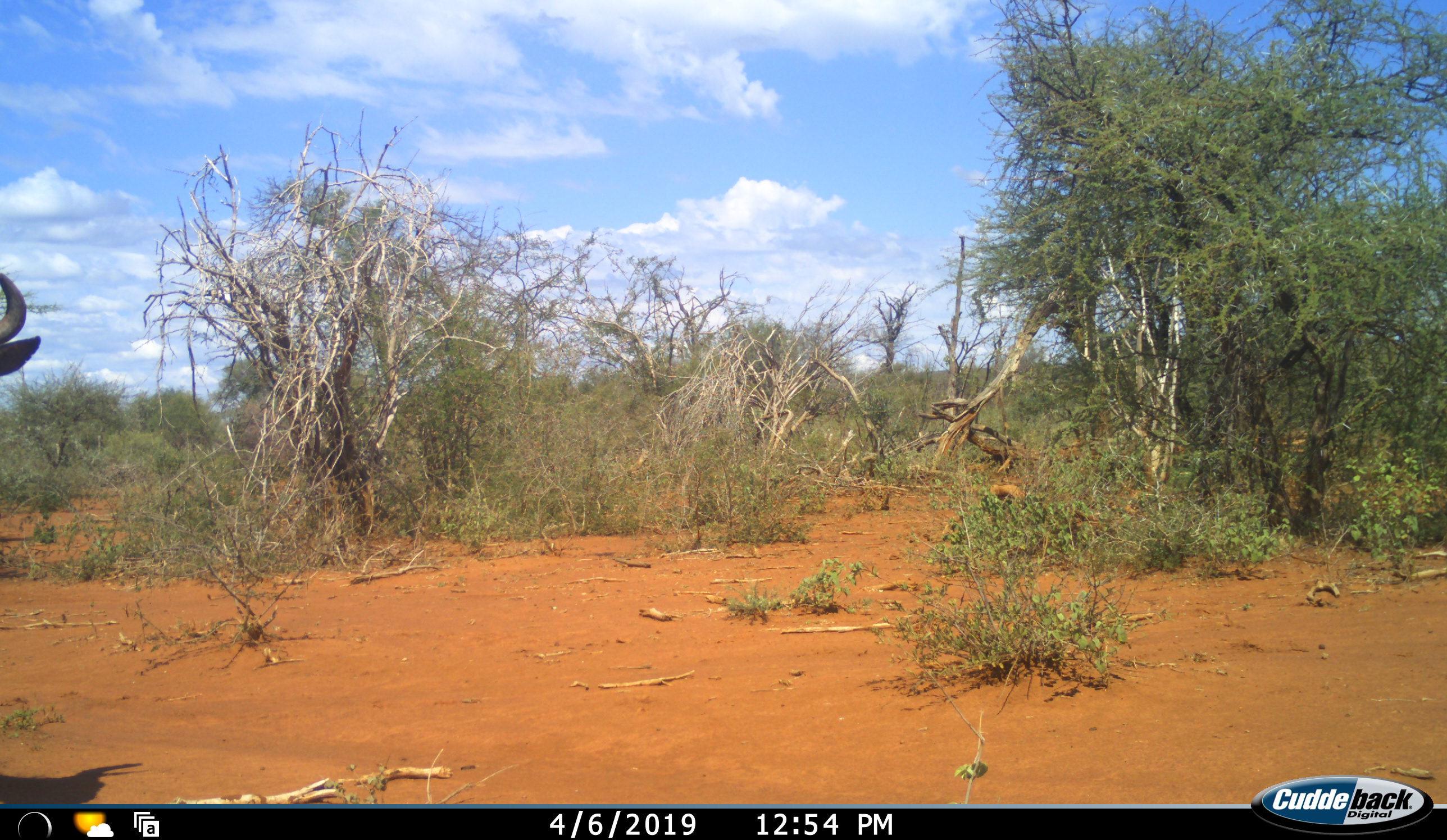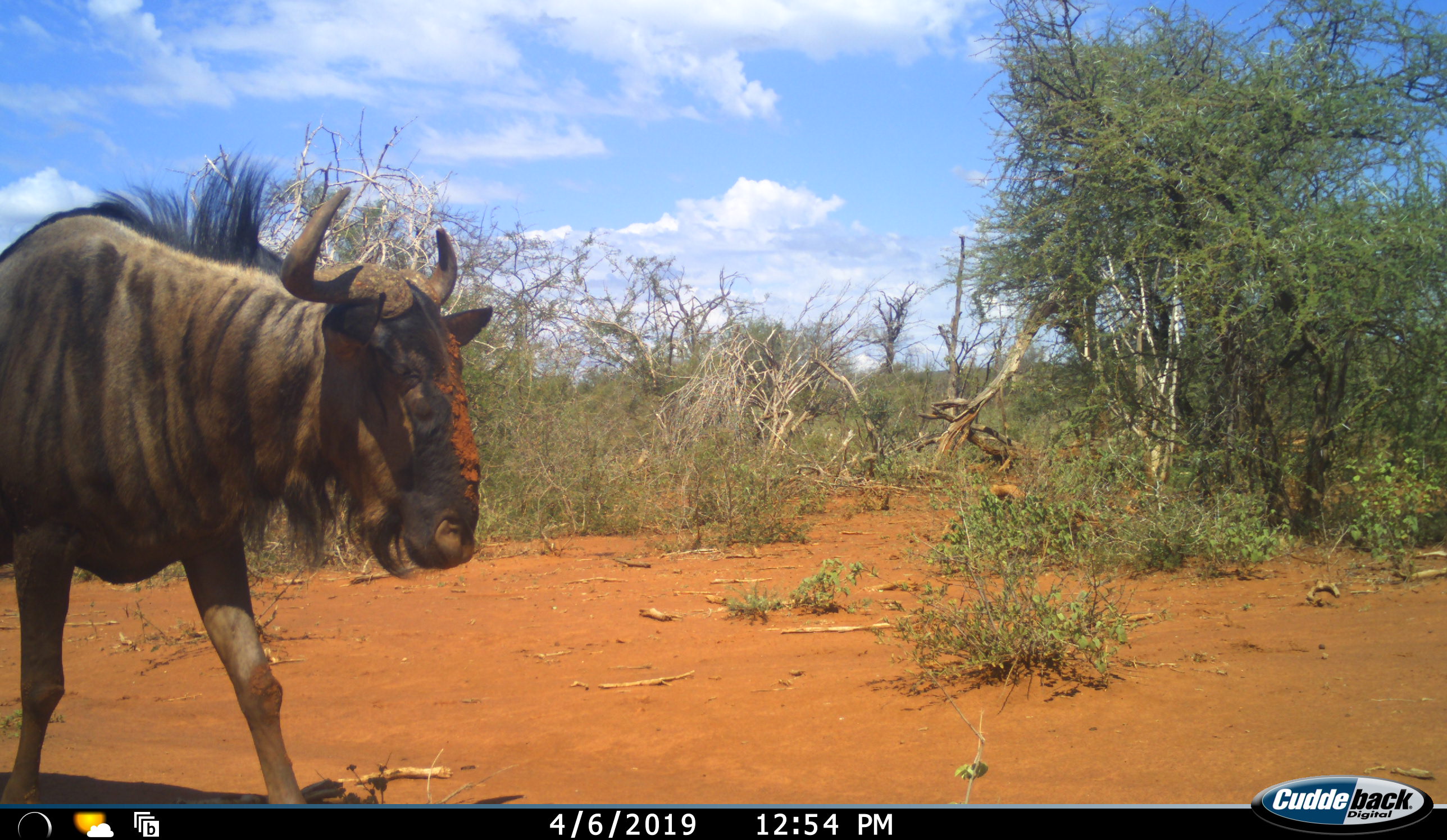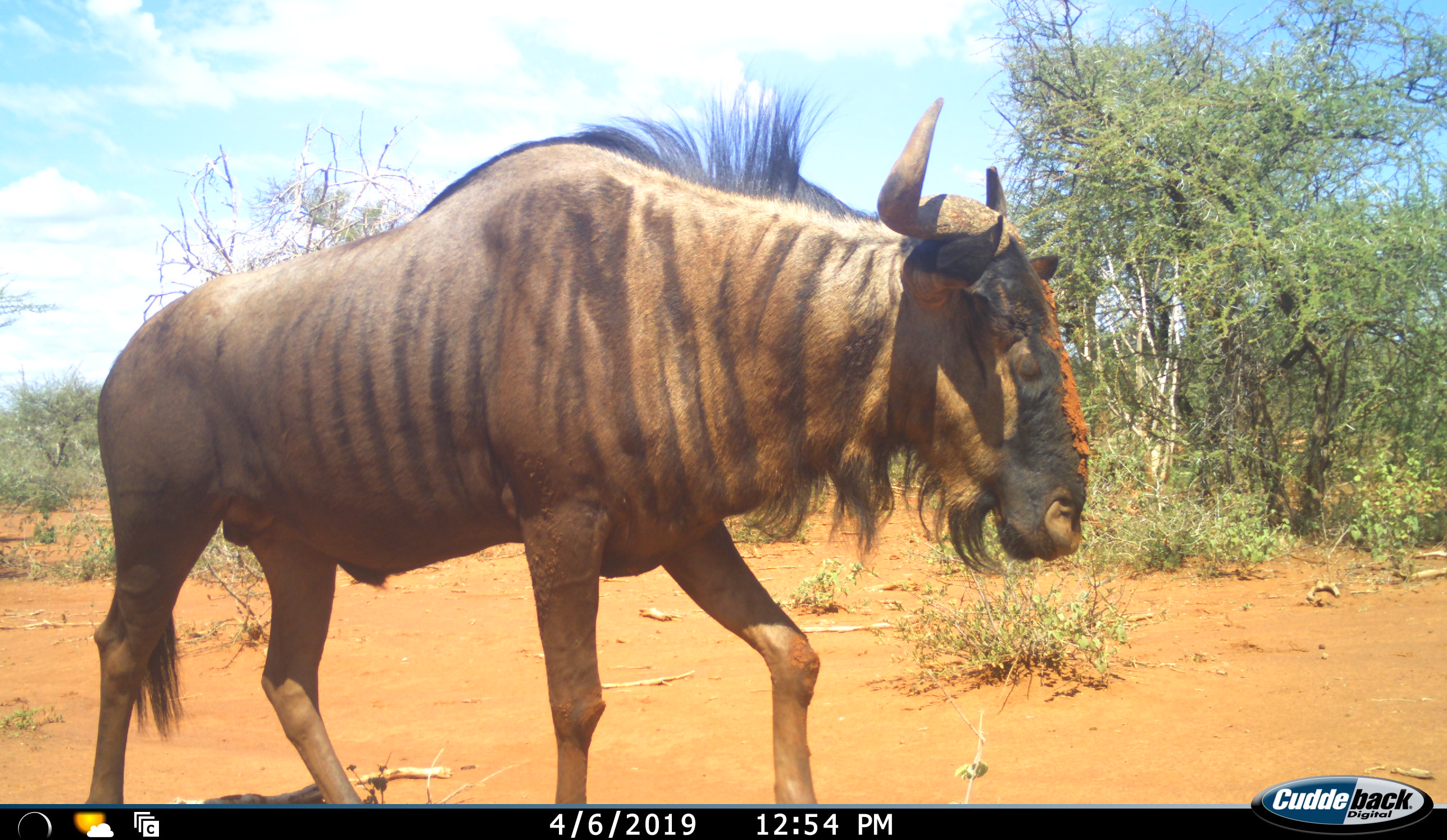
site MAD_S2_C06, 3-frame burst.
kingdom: Animalia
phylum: Chordata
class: Mammalia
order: Artiodactyla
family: Bovidae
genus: Connochaetes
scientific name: Connochaetes taurinus taurinus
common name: blue wildebeest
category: wildebeestblue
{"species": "wildebeestblue (blue wildebeest) (Connochaetes taurinus taurinus)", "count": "1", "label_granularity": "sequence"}